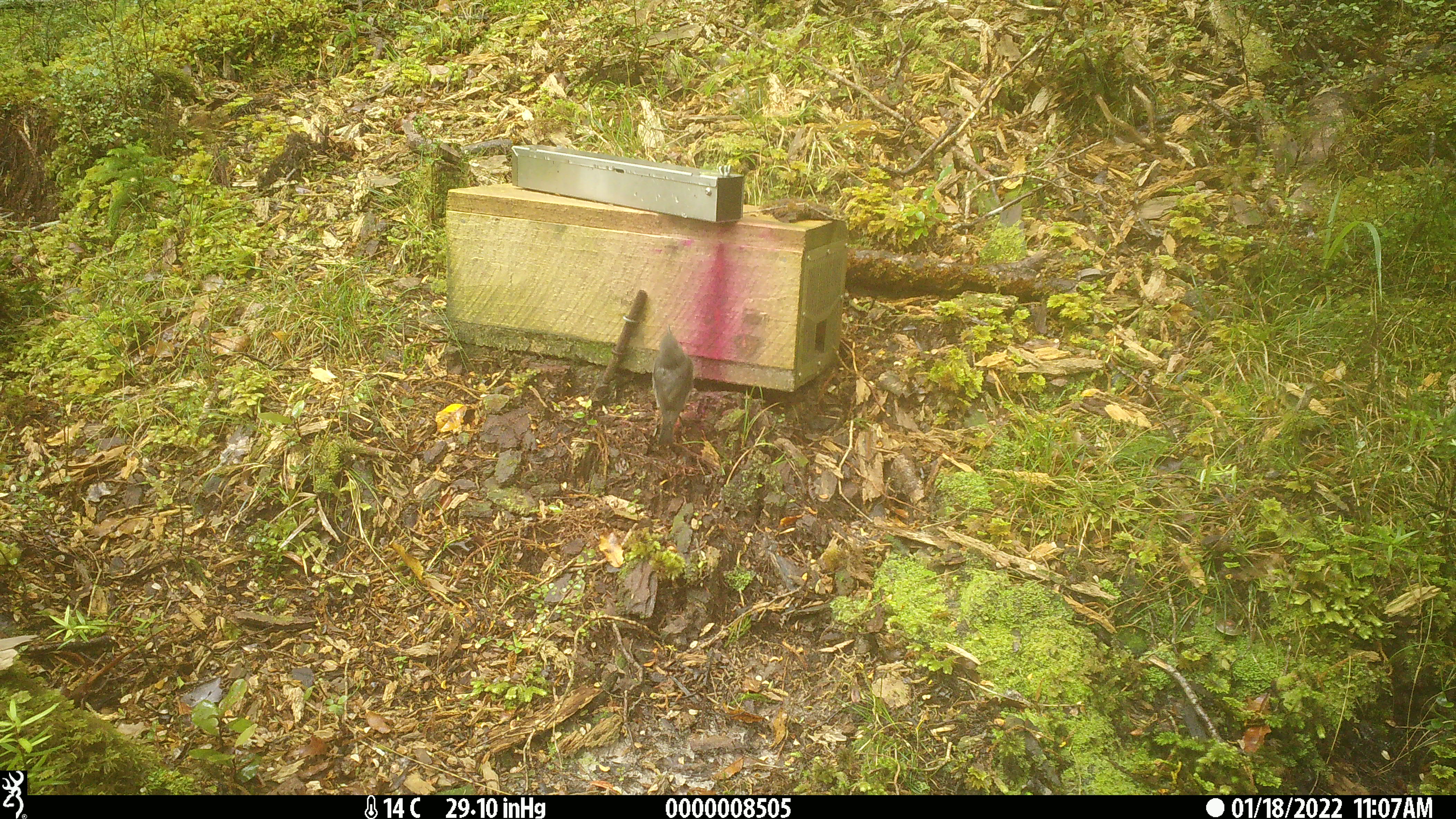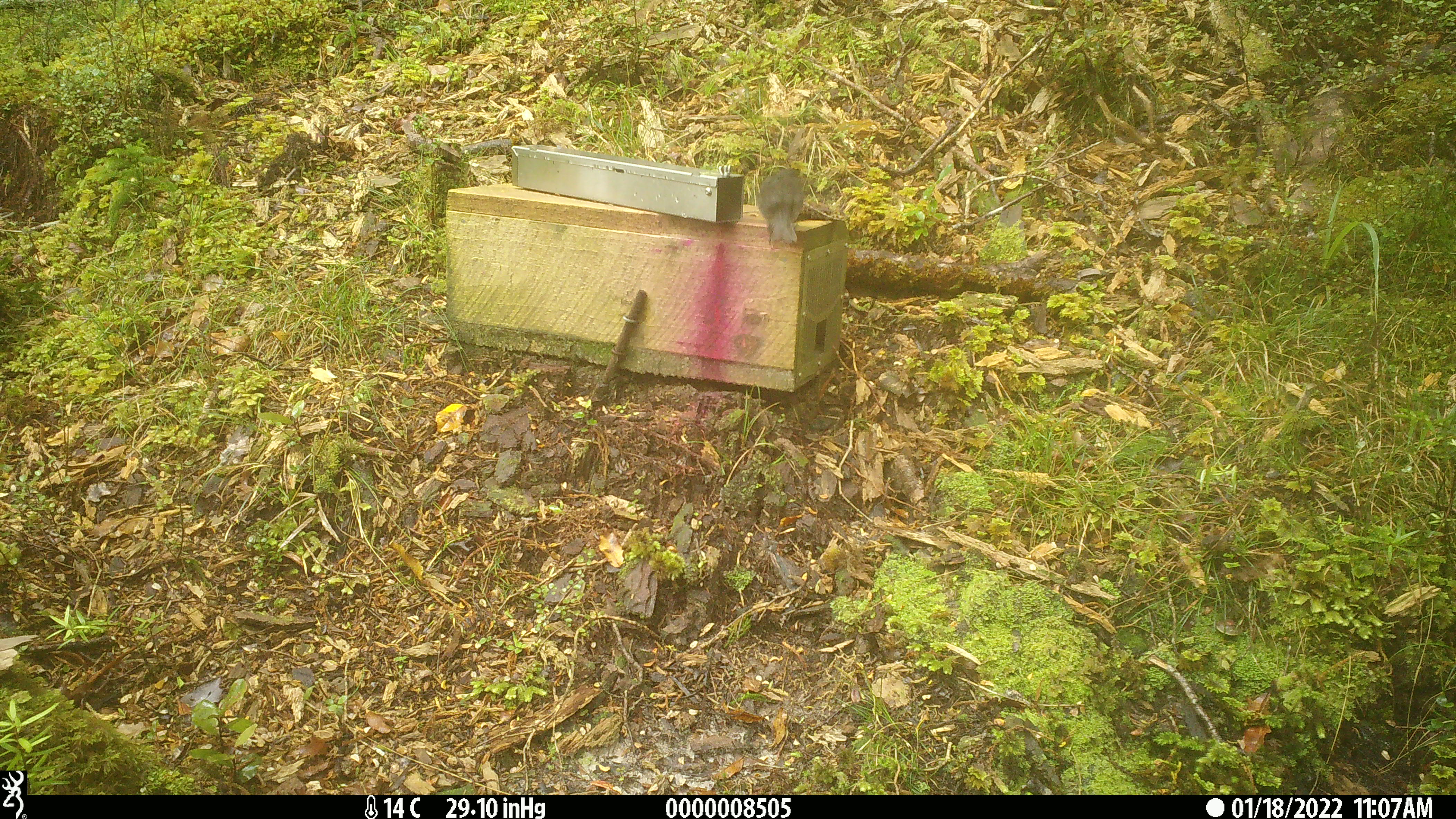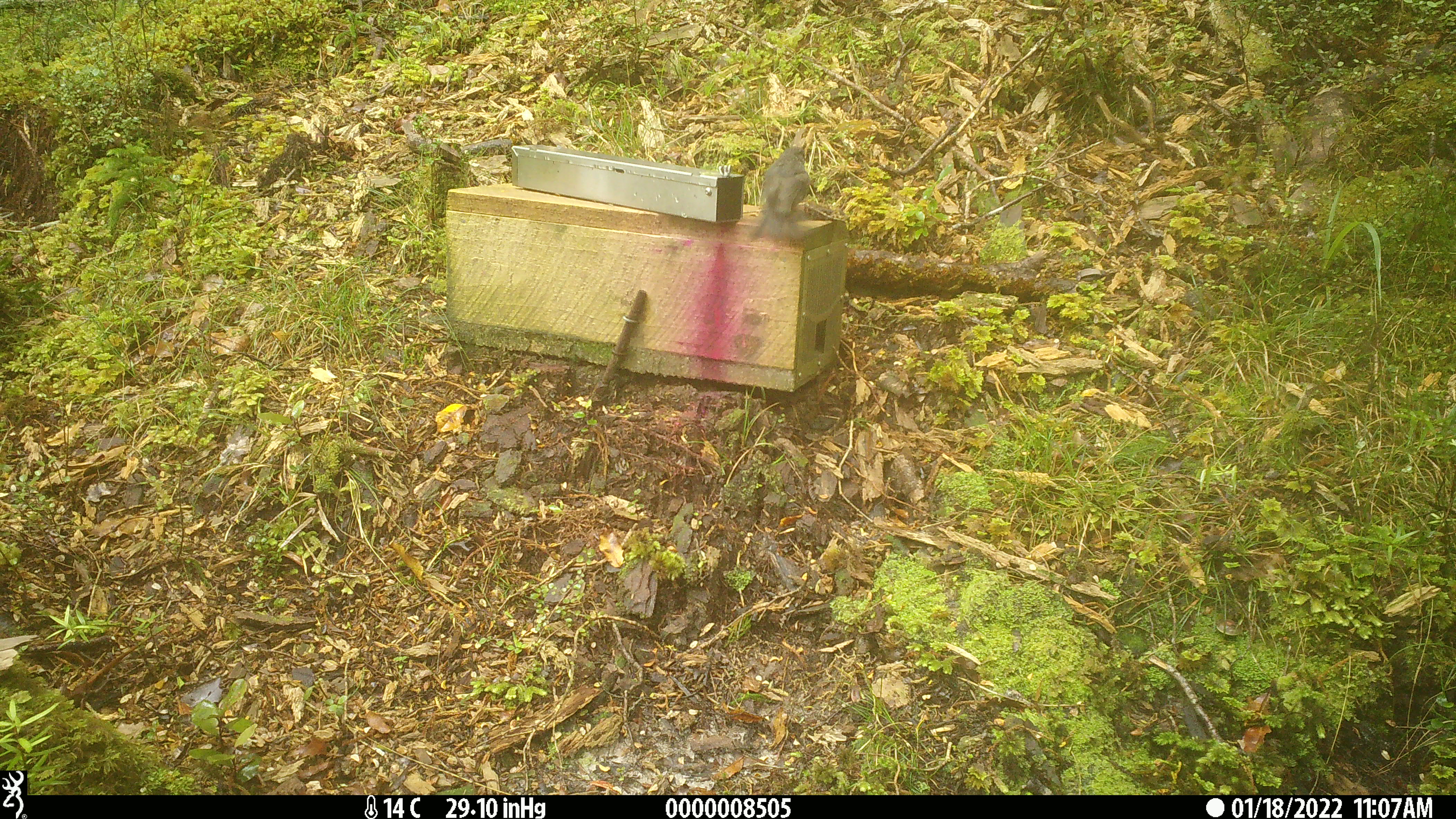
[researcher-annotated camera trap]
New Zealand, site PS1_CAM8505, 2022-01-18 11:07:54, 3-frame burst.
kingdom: Animalia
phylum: Chordata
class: Aves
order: Passeriformes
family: Petroicidae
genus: Petroica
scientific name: Petroica australis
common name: new zealand robin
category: robin